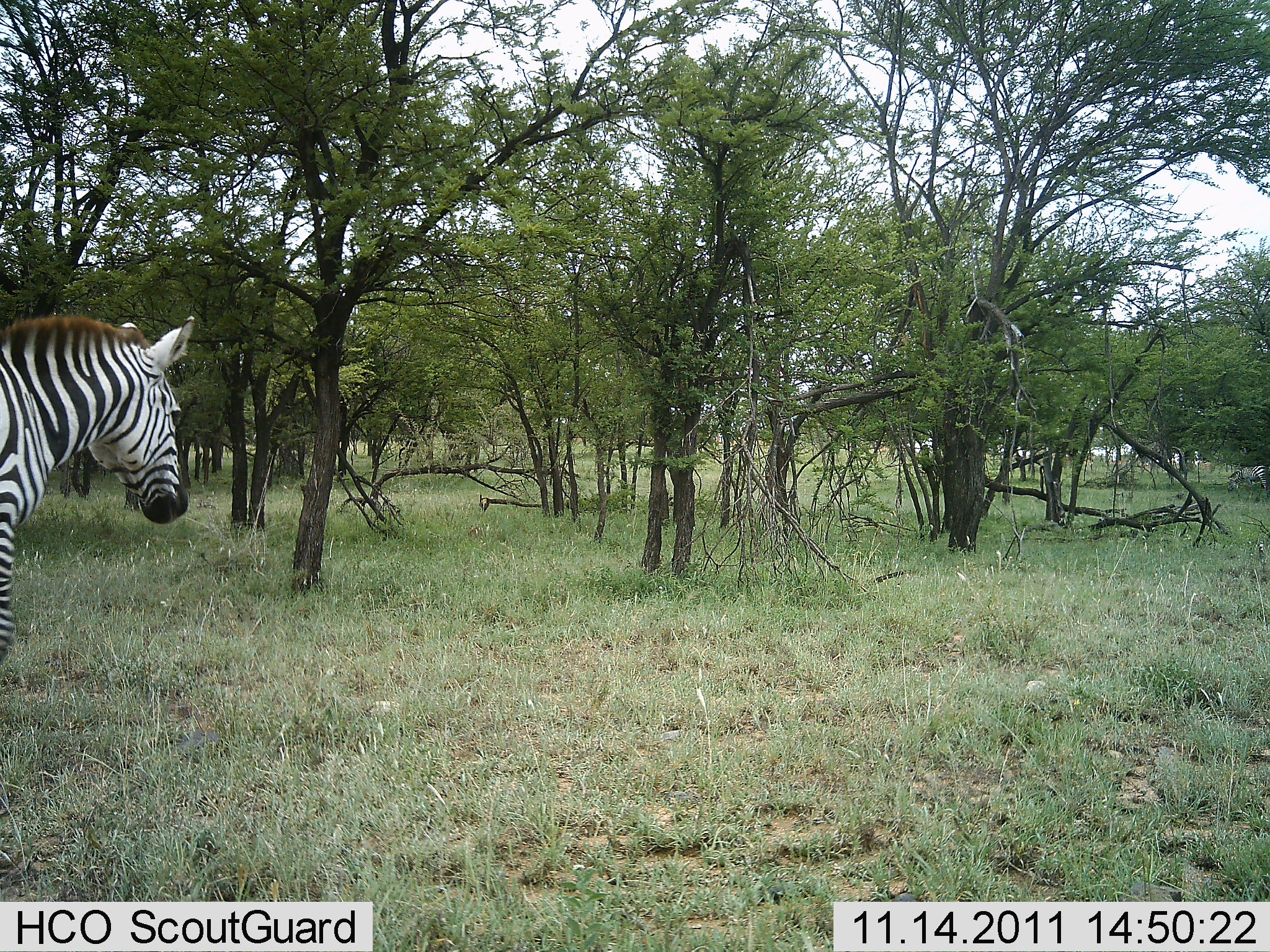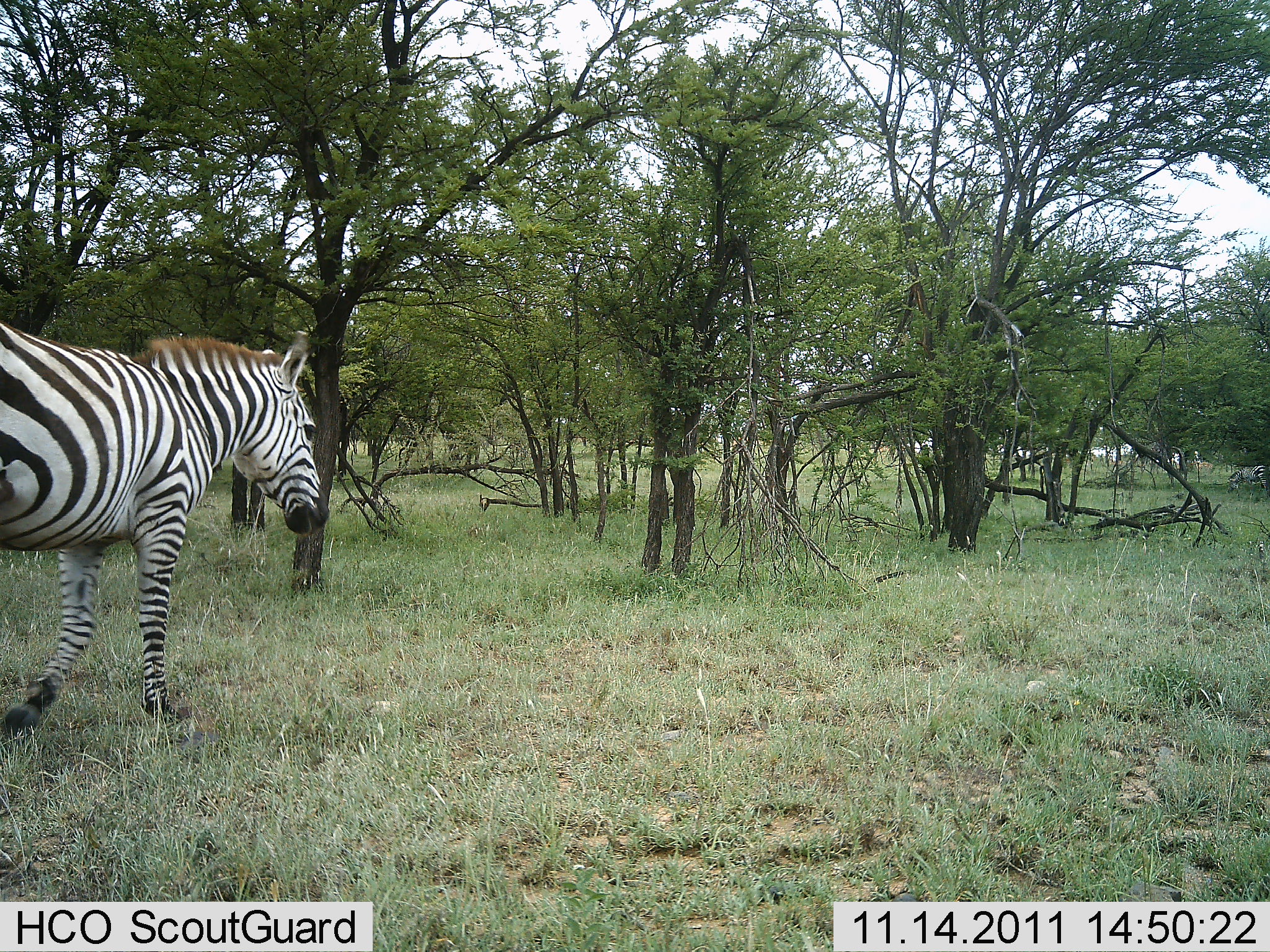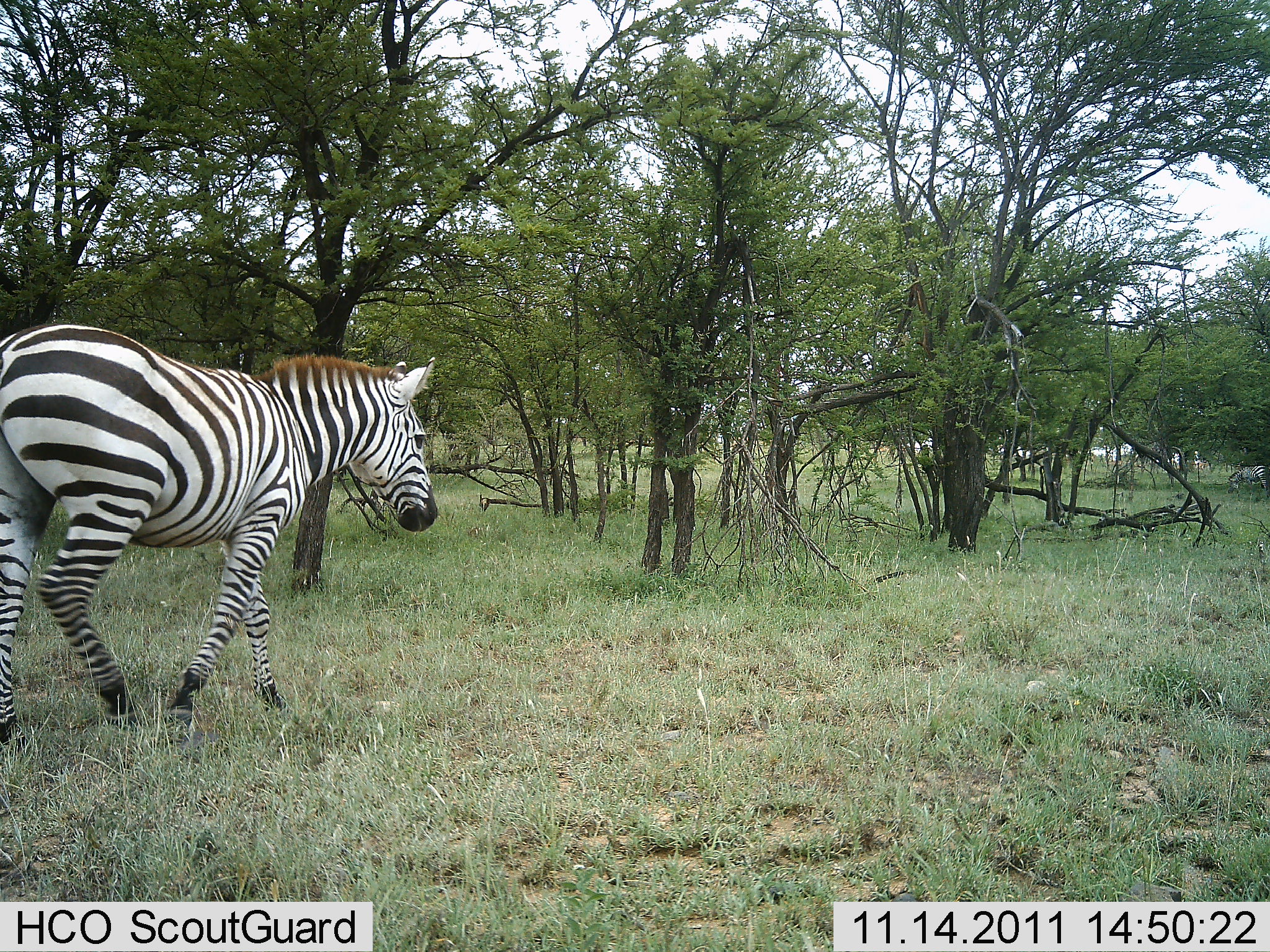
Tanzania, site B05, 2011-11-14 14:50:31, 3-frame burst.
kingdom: Animalia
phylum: Chordata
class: Mammalia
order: Perissodactyla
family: Equidae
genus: Equus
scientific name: Equus quagga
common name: plains zebra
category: zebra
Zebra (plains zebra) (Equus quagga), count 1. Behavior (volunteer vote fractions): standing 0%, resting 0%, moving 100%, interacting 0%. Young present (vote fraction): 0%. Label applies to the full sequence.